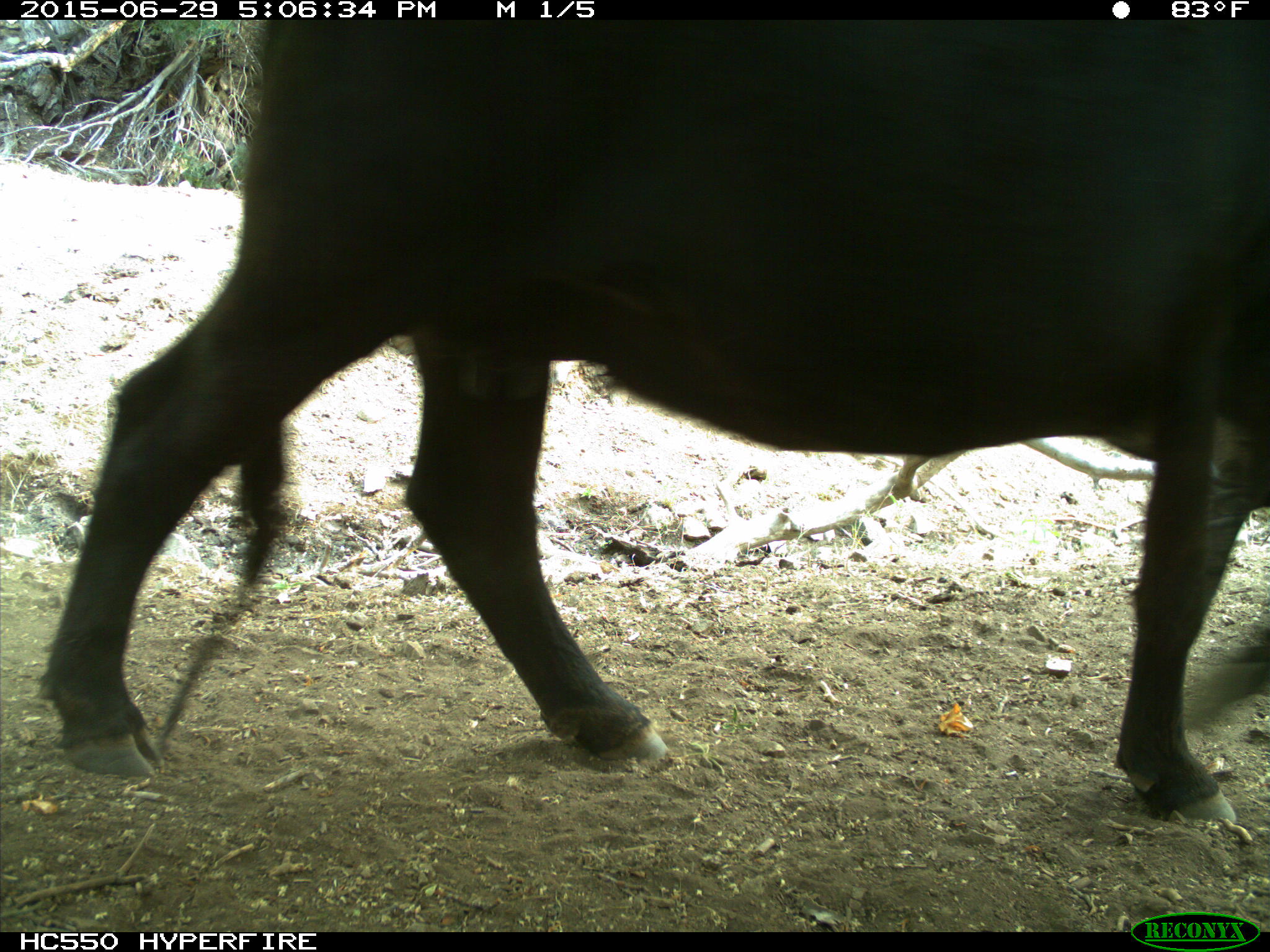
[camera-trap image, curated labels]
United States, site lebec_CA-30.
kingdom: Animalia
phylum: Chordata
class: Mammalia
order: Artiodactyla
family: Bovidae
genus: Bos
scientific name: Bos taurus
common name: domestic cow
Bos taurus (domestic cow).